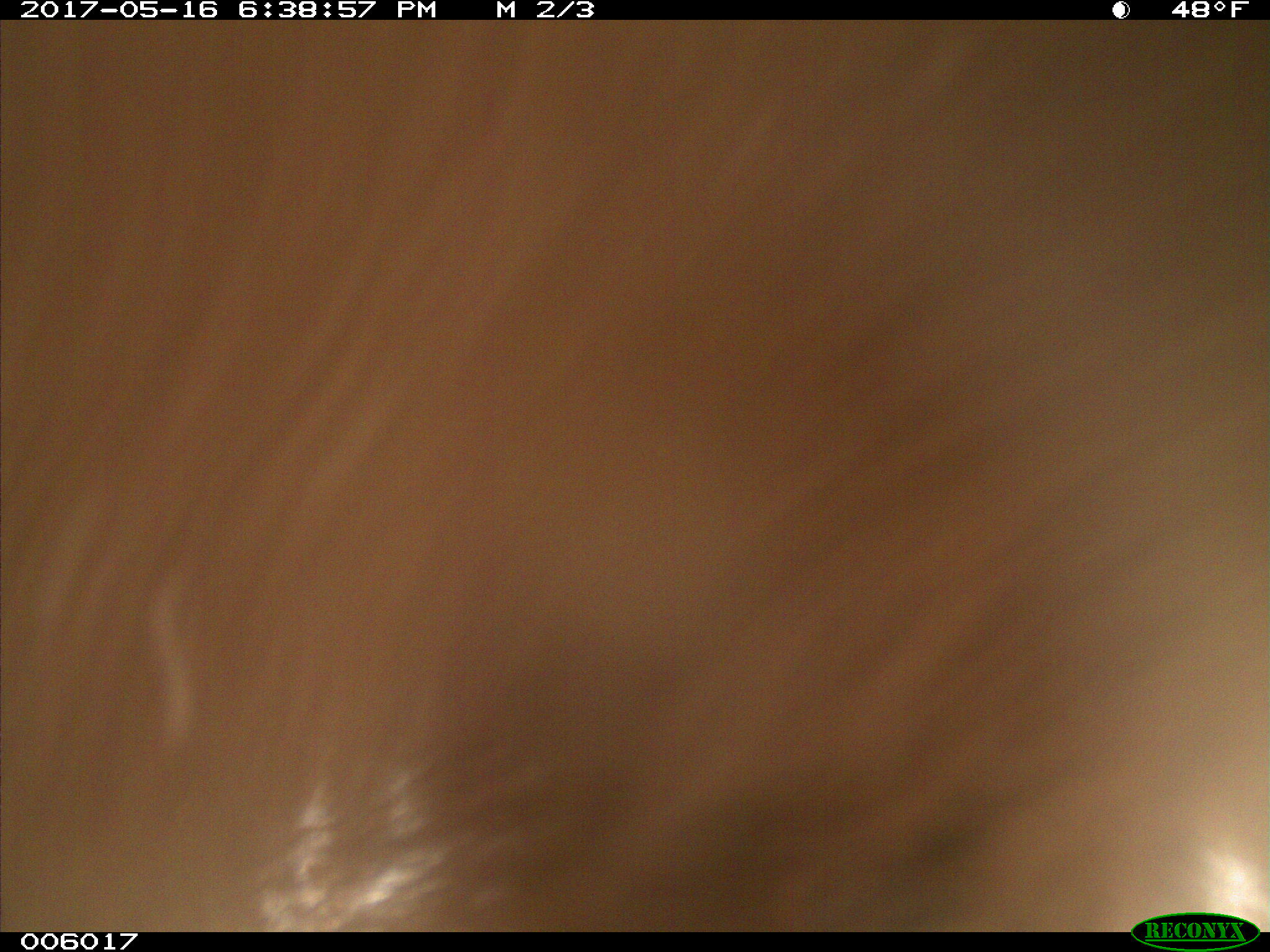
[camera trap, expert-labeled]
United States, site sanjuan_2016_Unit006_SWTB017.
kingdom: Animalia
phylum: Chordata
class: Mammalia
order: Carnivora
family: Ursidae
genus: Ursus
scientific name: Ursus americanus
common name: american black bear